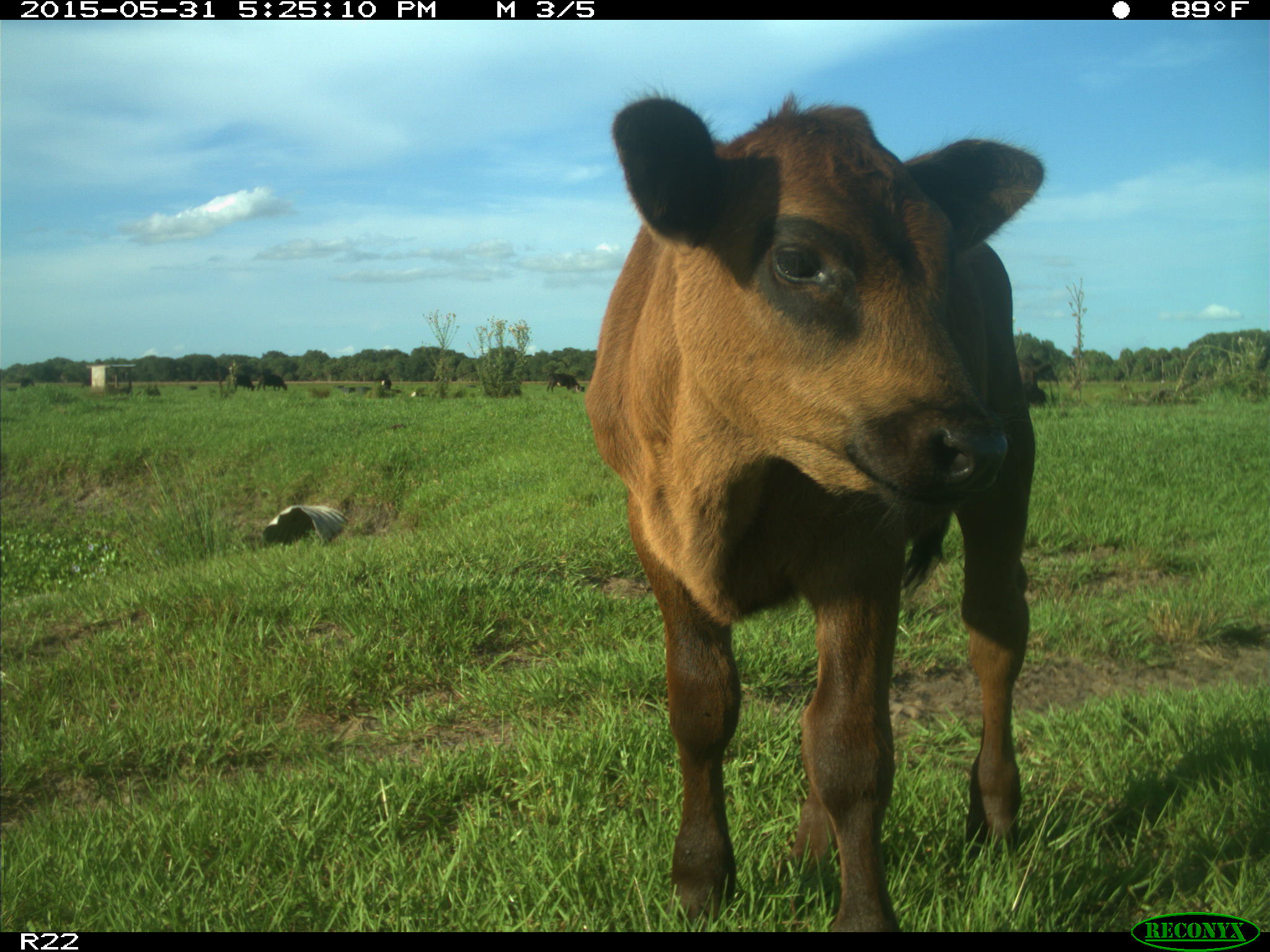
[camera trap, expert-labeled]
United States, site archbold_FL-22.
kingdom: Animalia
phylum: Chordata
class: Mammalia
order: Artiodactyla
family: Bovidae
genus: Bos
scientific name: Bos taurus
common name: domestic cow